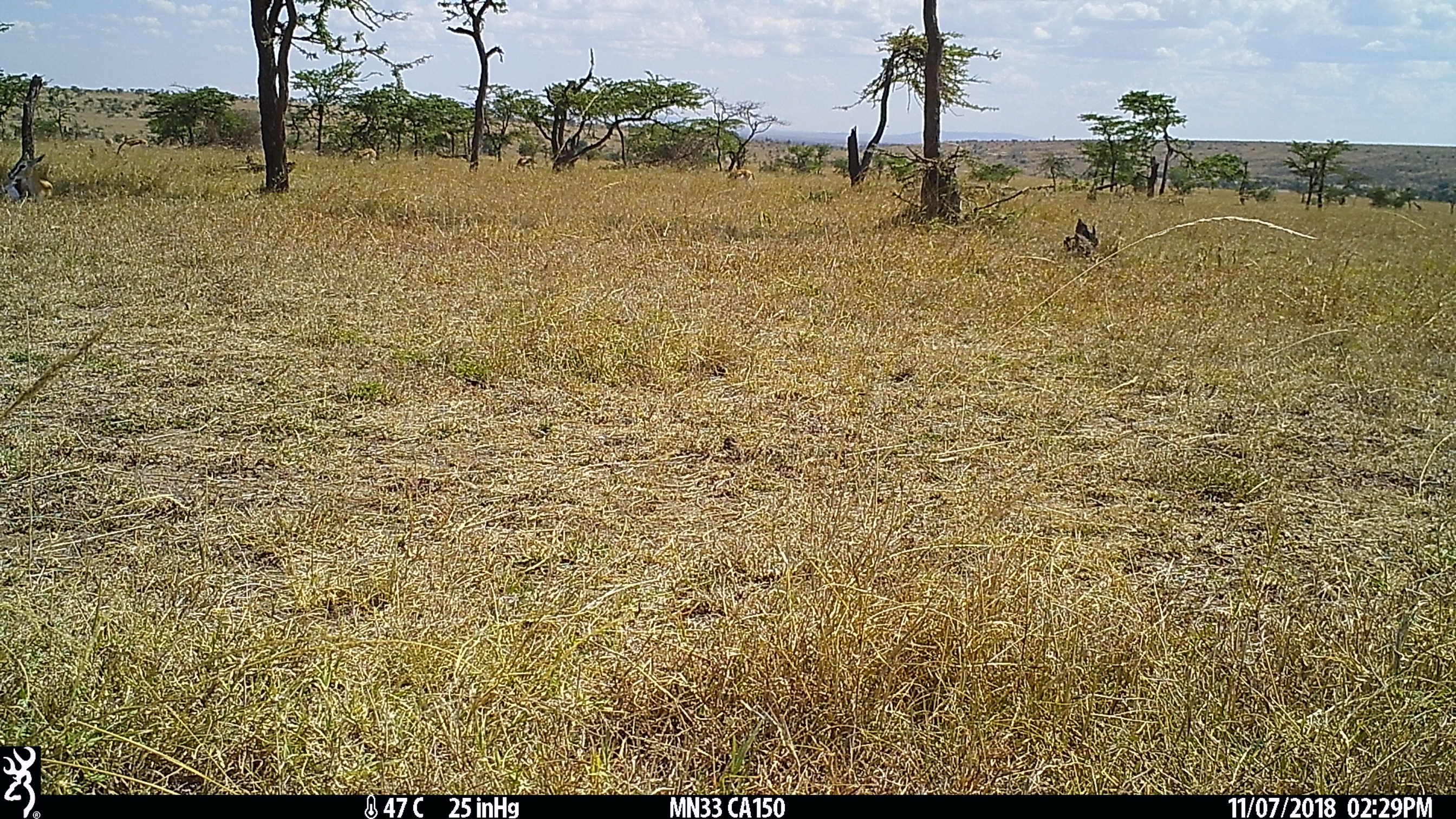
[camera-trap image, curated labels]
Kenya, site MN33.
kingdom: Animalia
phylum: Chordata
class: Mammalia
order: Artiodactyla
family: Bovidae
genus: Eudorcas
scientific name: Eudorcas thomsonii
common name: thomon's gazelle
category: gazelle thomsons